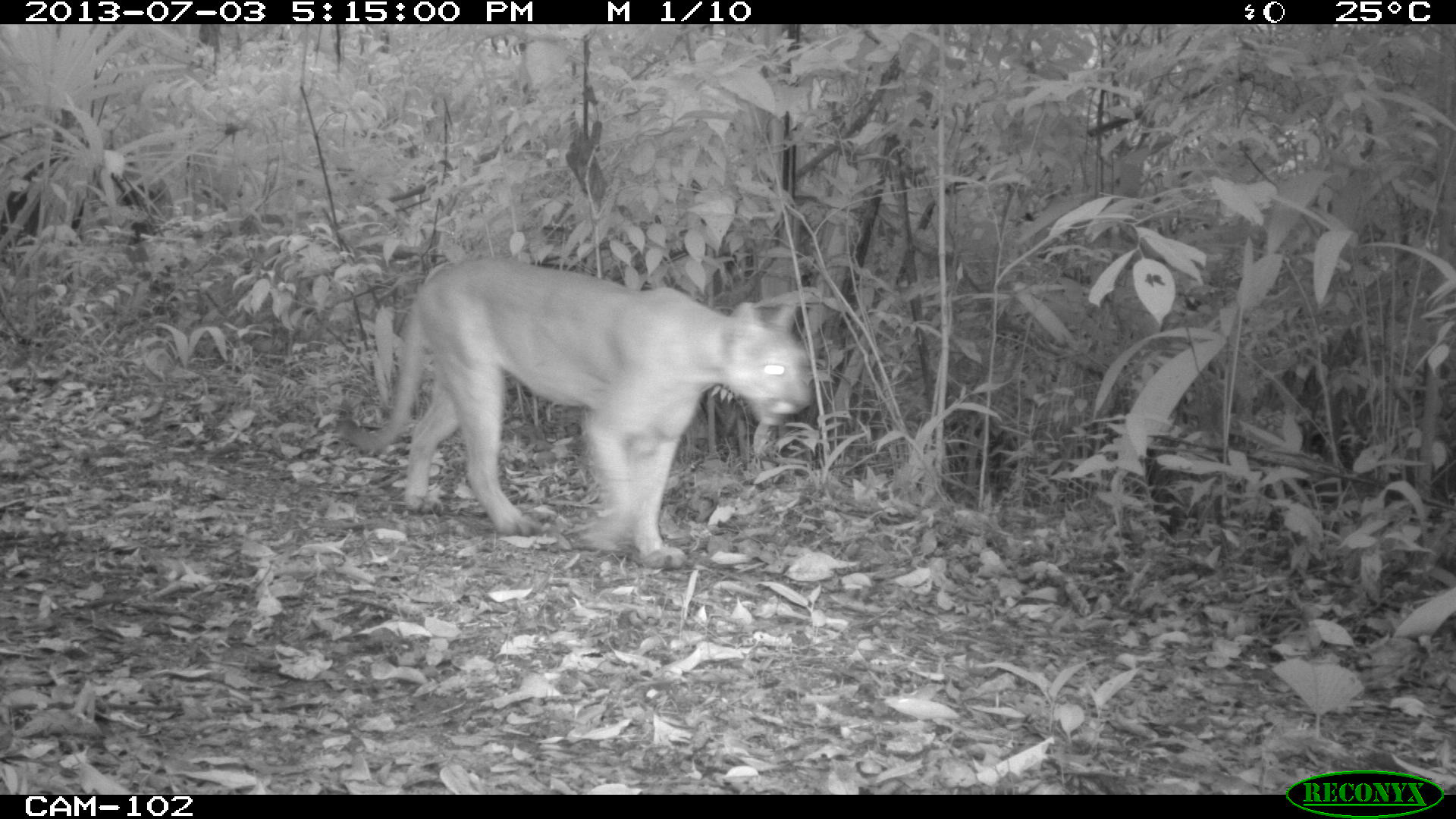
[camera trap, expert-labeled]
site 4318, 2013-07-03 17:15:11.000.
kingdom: Animalia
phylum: Chordata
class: Mammalia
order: Carnivora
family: Felidae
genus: Puma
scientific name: Puma concolor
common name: mountain lion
Puma concolor (mountain lion), count 1, sex male.